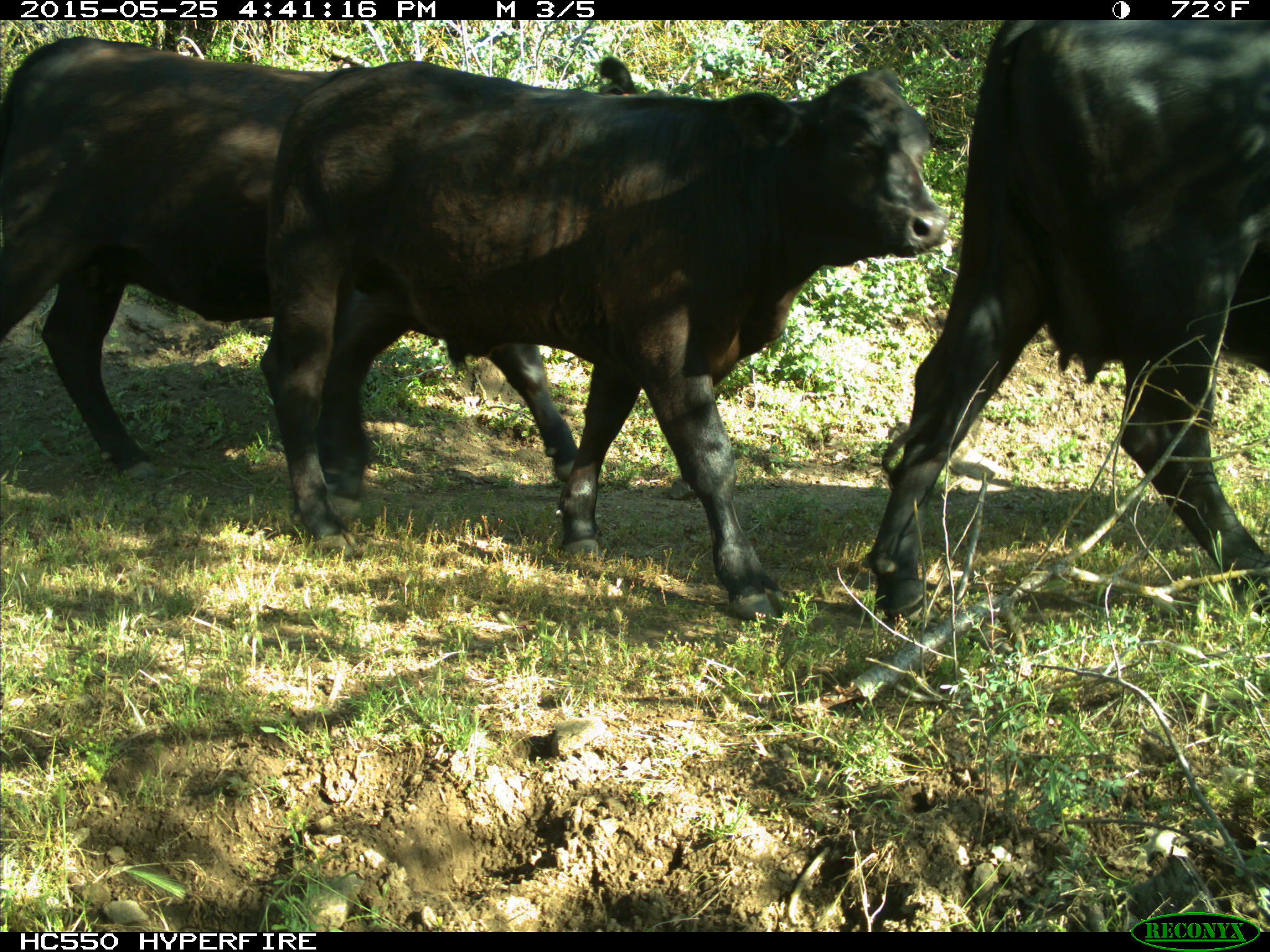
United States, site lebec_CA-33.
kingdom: Animalia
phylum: Chordata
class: Mammalia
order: Artiodactyla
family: Bovidae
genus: Bos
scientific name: Bos taurus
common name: domestic cow